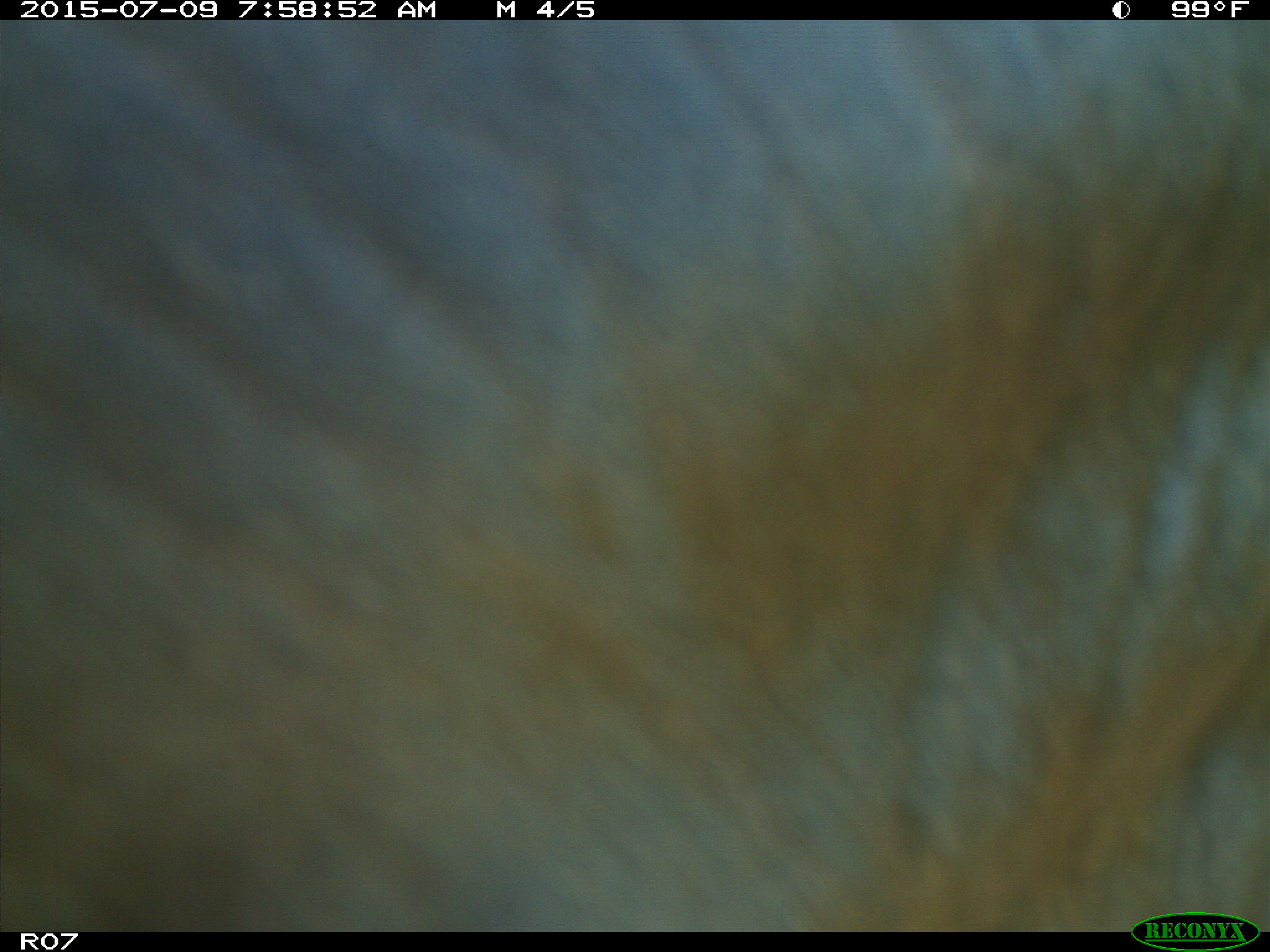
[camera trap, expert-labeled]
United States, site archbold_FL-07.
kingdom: Animalia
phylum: Chordata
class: Mammalia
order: Artiodactyla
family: Bovidae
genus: Bos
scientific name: Bos taurus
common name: domestic cow